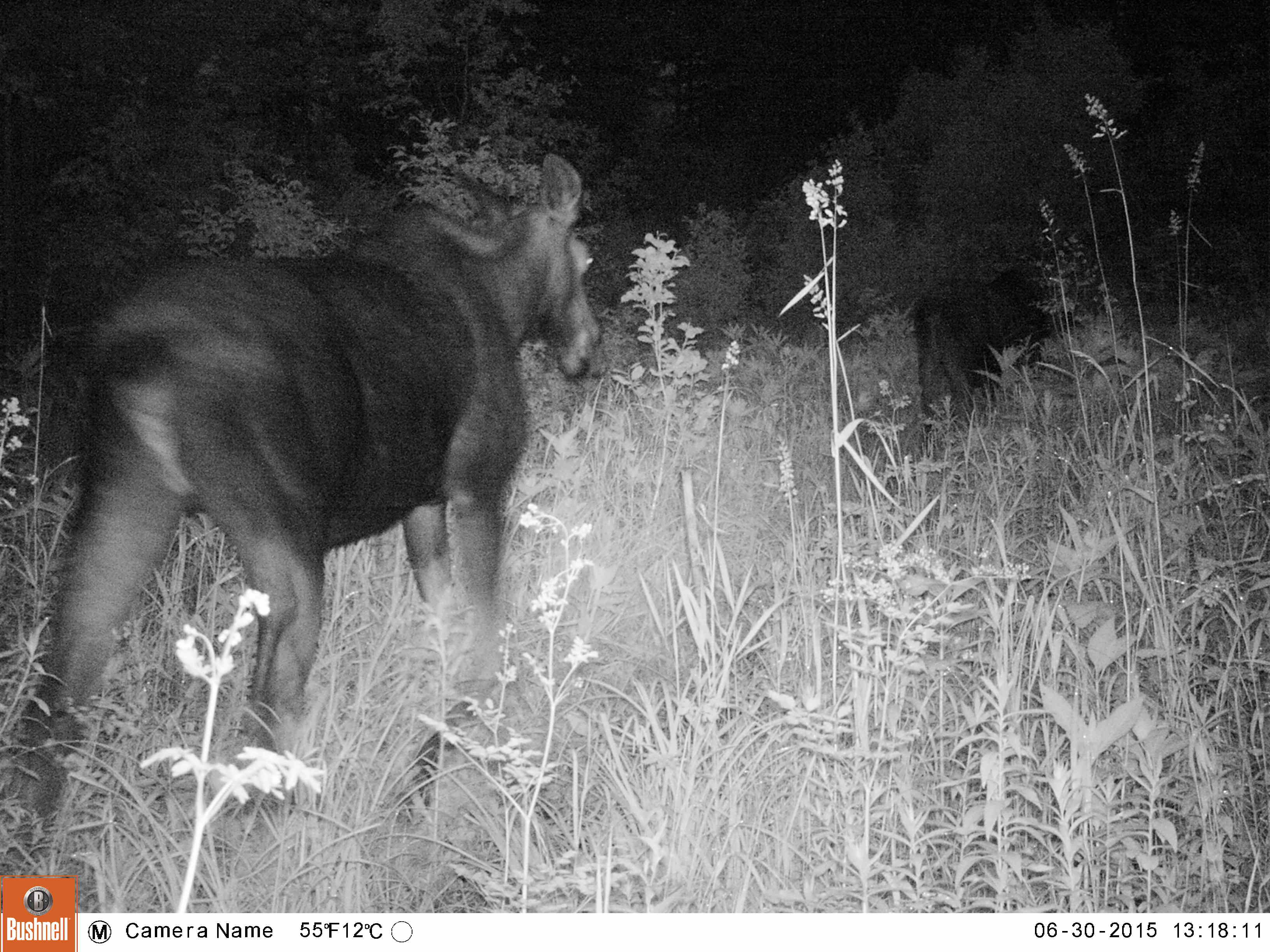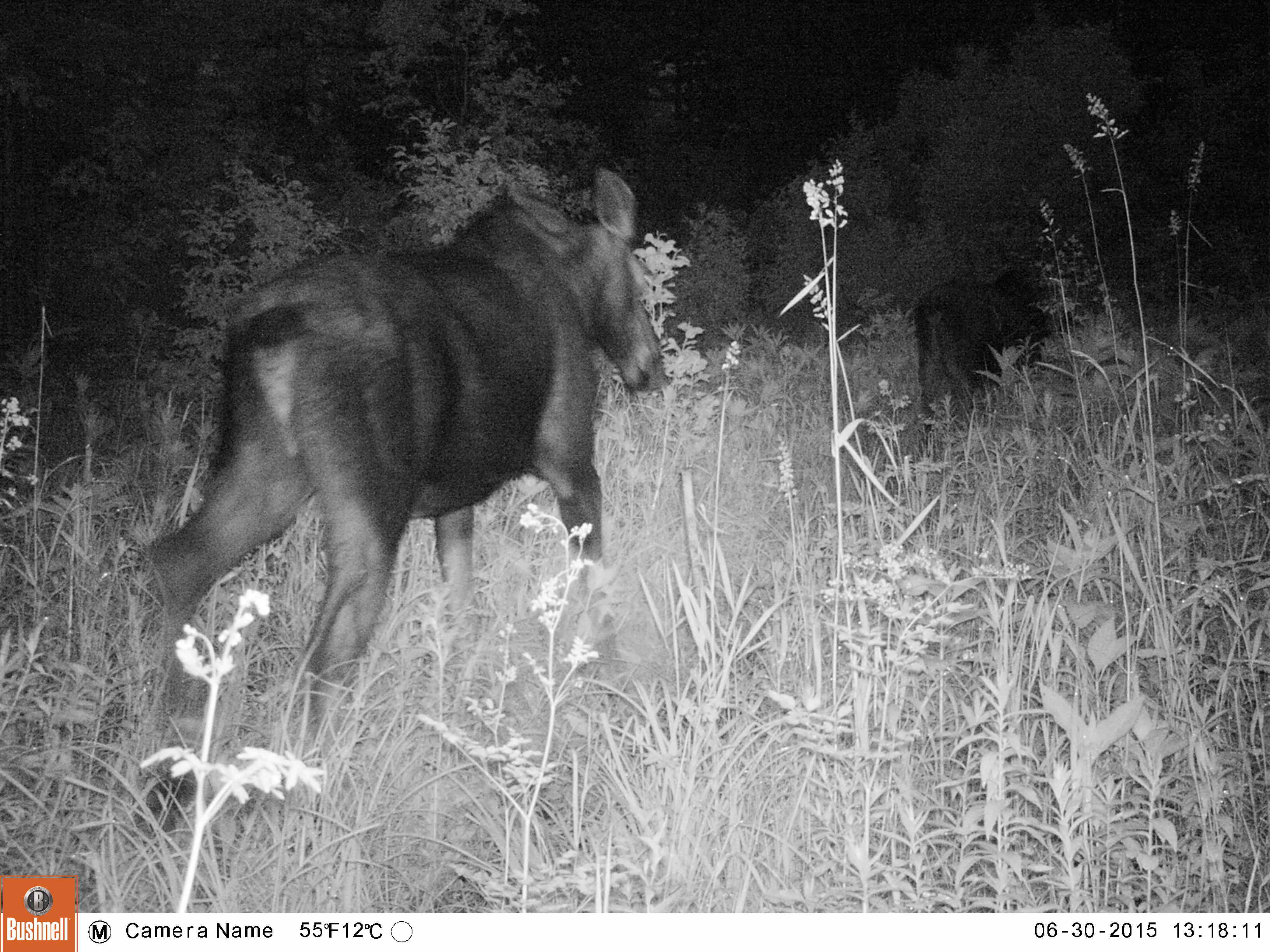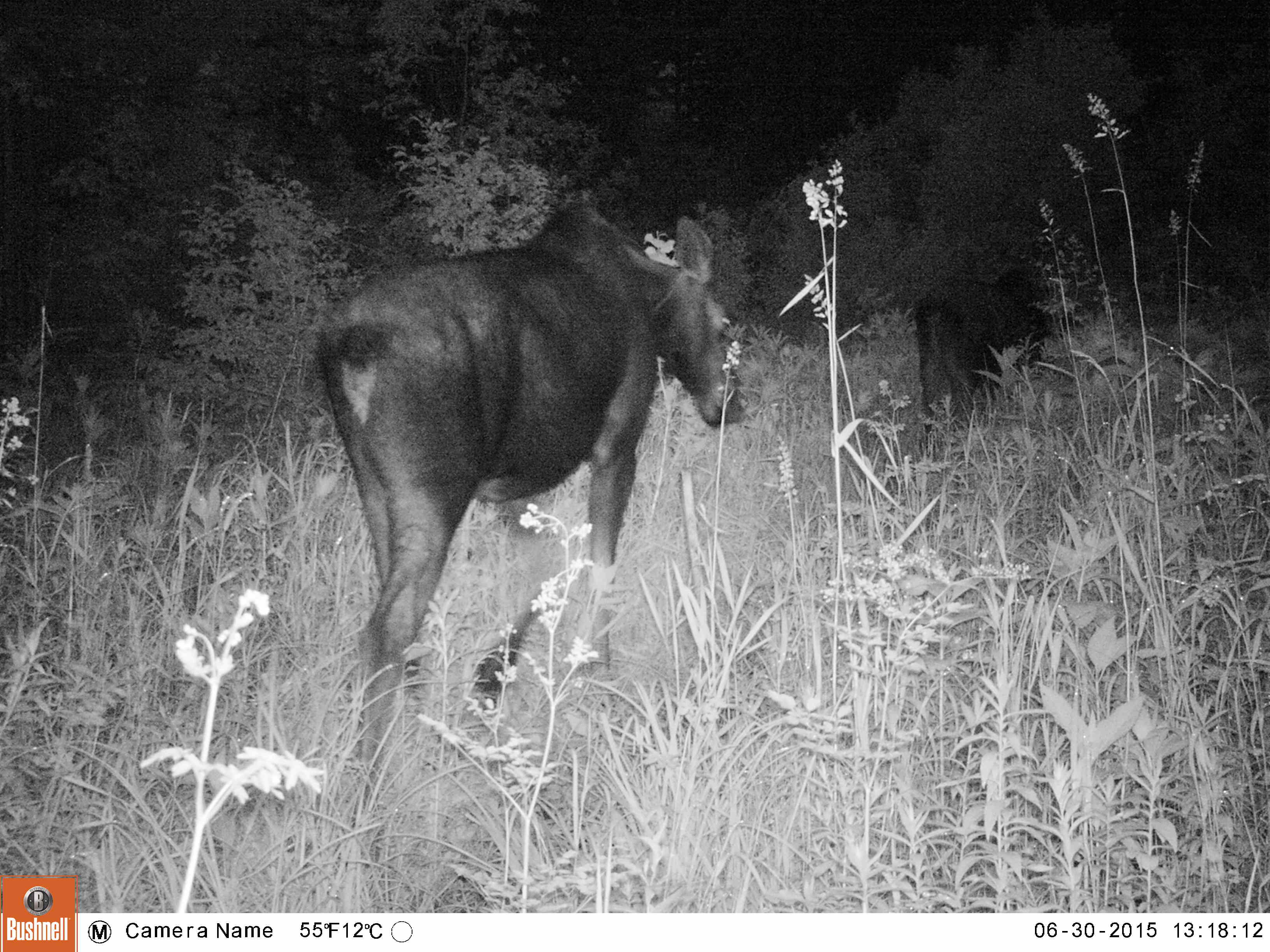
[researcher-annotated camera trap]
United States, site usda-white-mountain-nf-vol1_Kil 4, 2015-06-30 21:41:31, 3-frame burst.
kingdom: Animalia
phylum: Chordata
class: Mammalia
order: Artiodactyla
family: Cervidae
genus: Alces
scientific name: Alces alces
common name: moose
Moose (Alces alces).